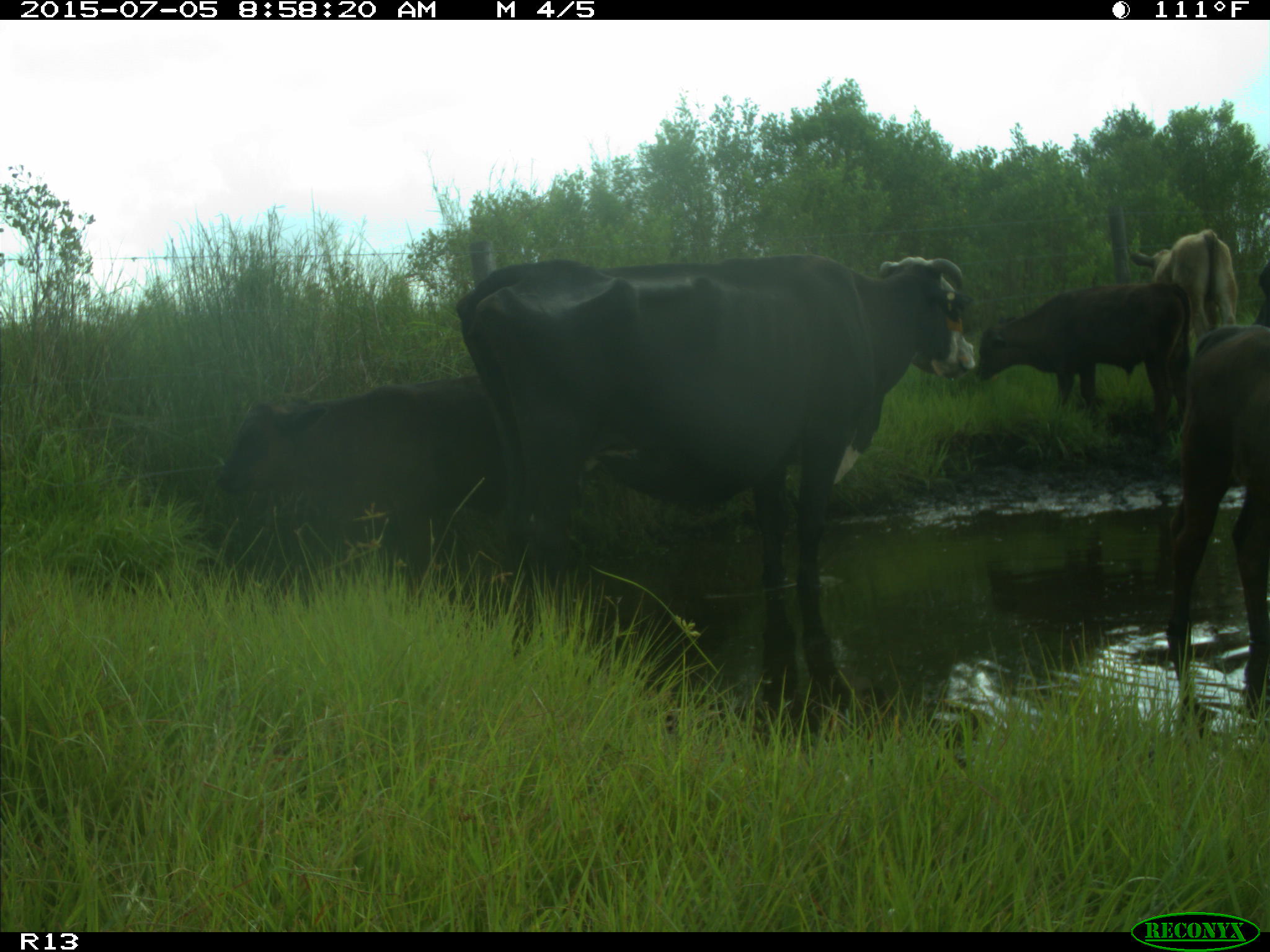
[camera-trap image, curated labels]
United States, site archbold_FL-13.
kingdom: Animalia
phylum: Chordata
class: Mammalia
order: Artiodactyla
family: Bovidae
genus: Bos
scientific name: Bos taurus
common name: domestic cow